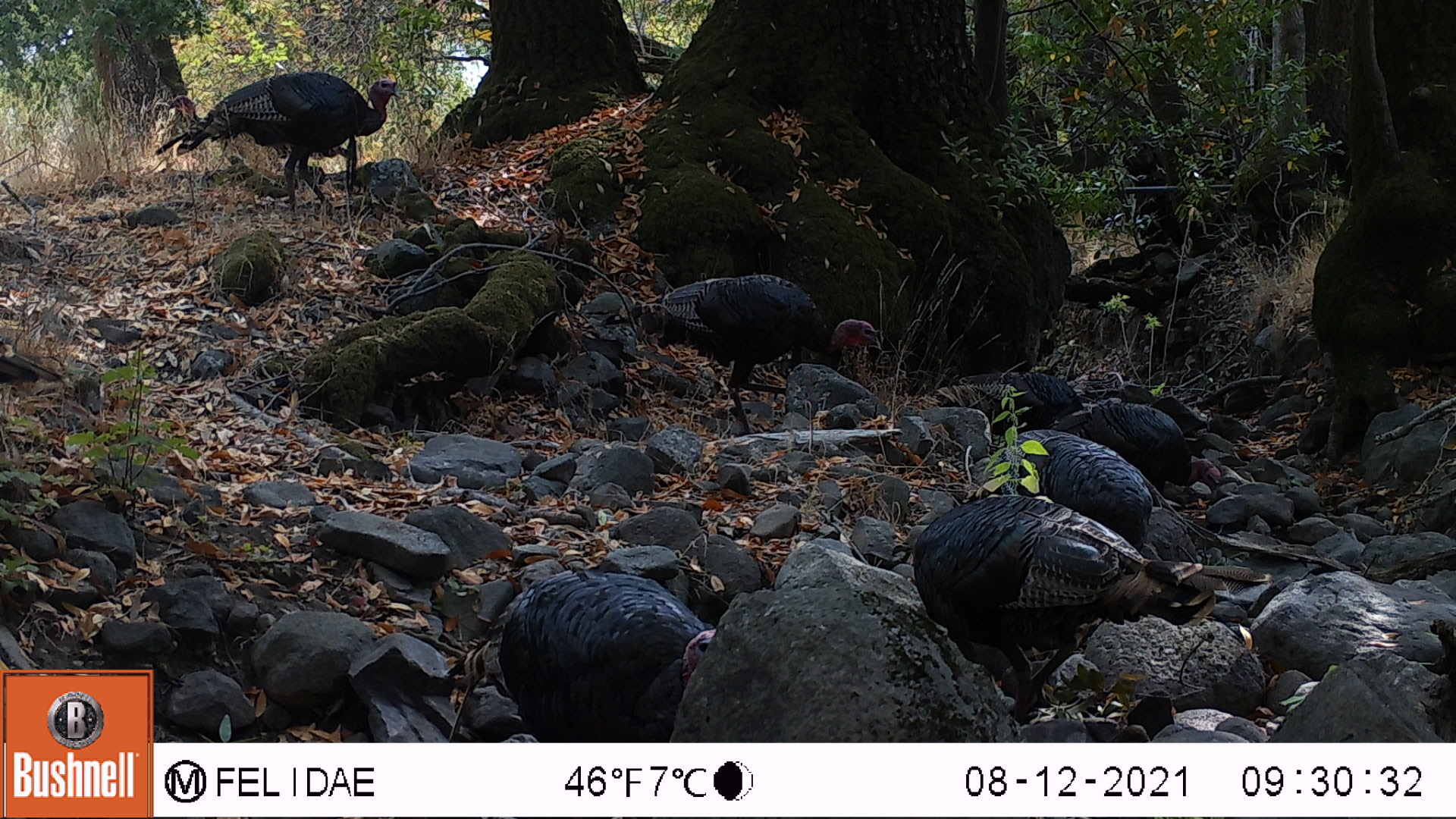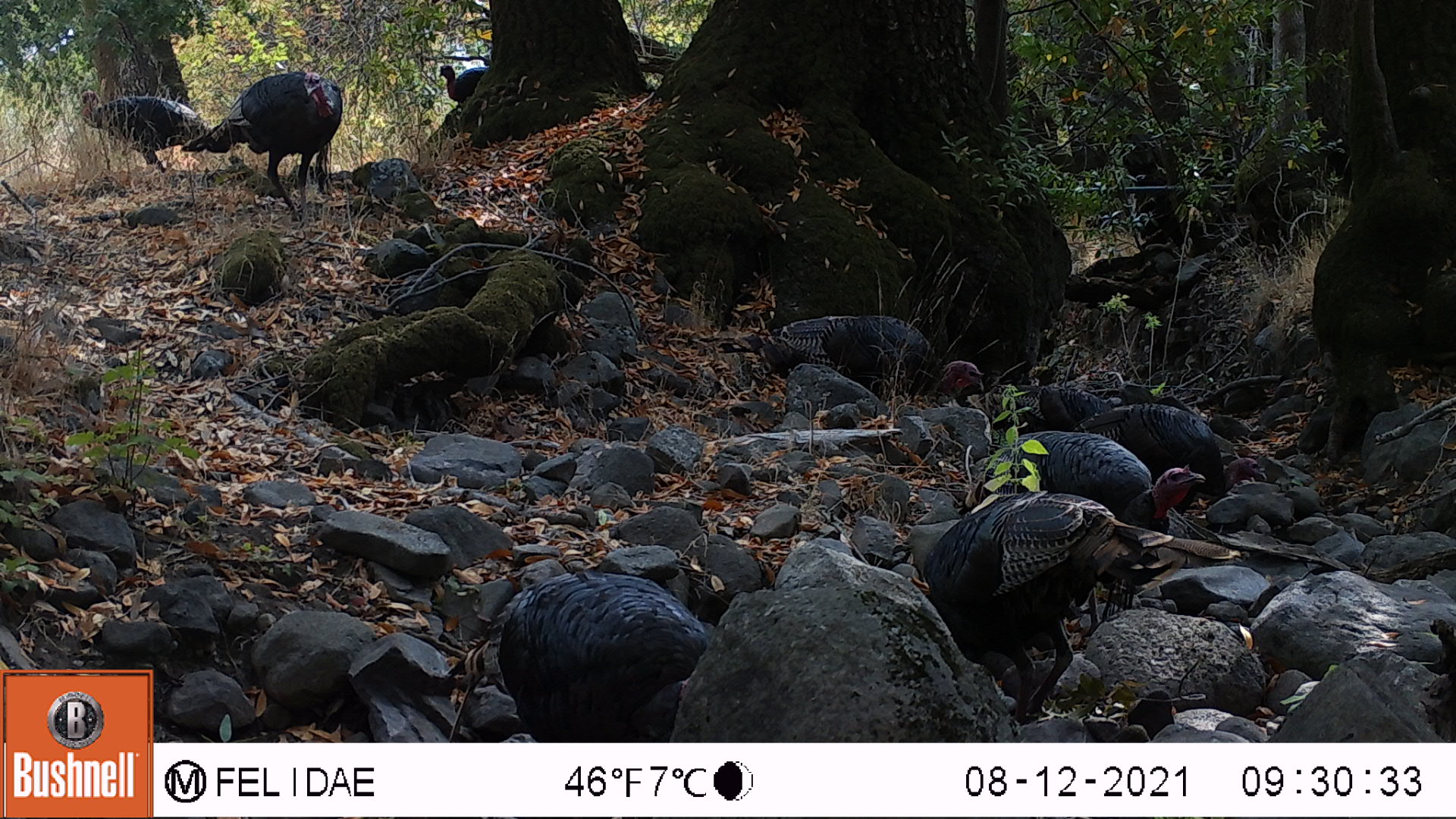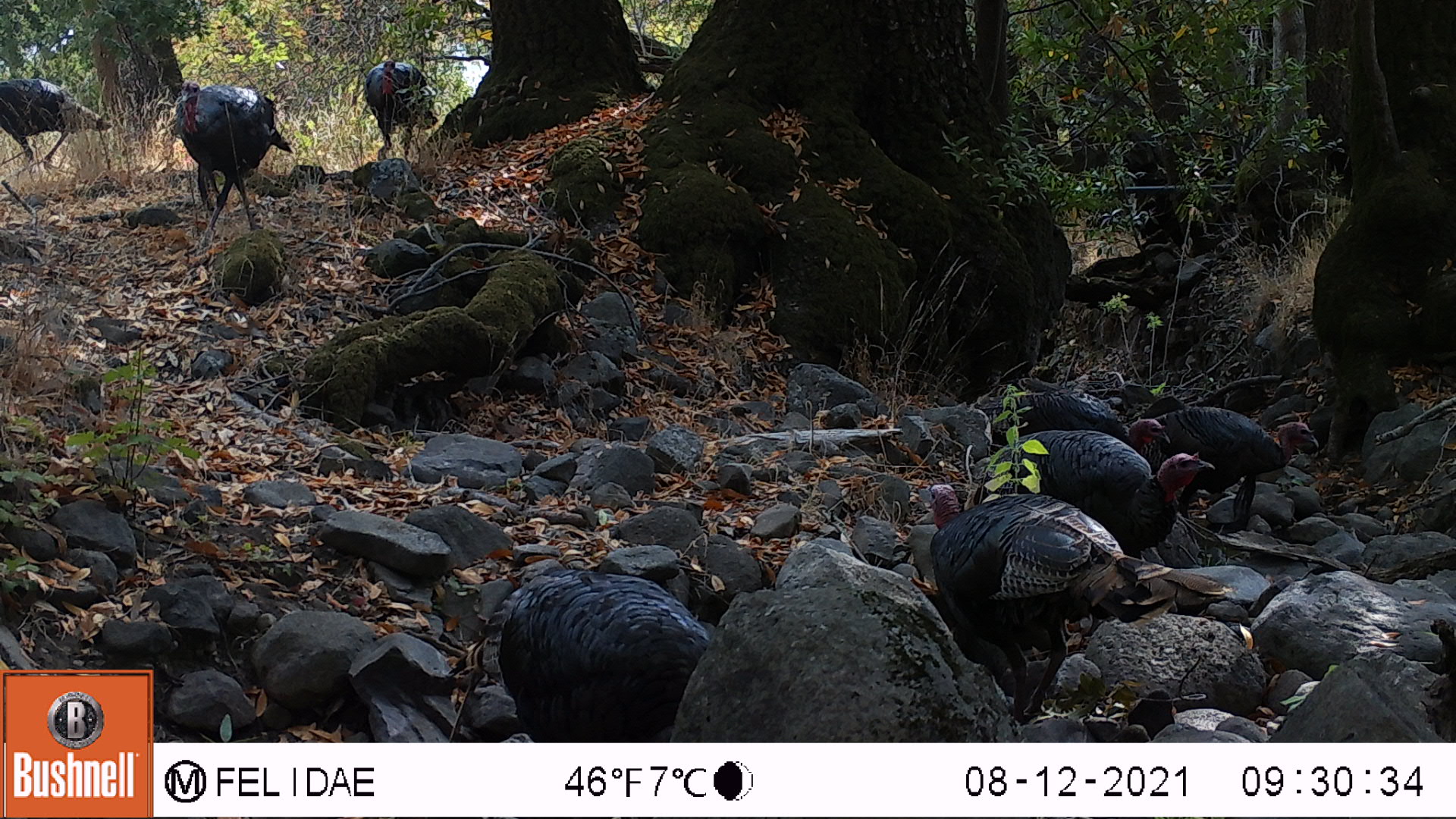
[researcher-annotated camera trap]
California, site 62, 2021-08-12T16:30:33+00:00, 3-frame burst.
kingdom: Animalia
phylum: Chordata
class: Aves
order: Galliformes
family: Phasianidae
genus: Meleagris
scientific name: Meleagris gallopavo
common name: turkey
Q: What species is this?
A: Turkey (Meleagris gallopavo).